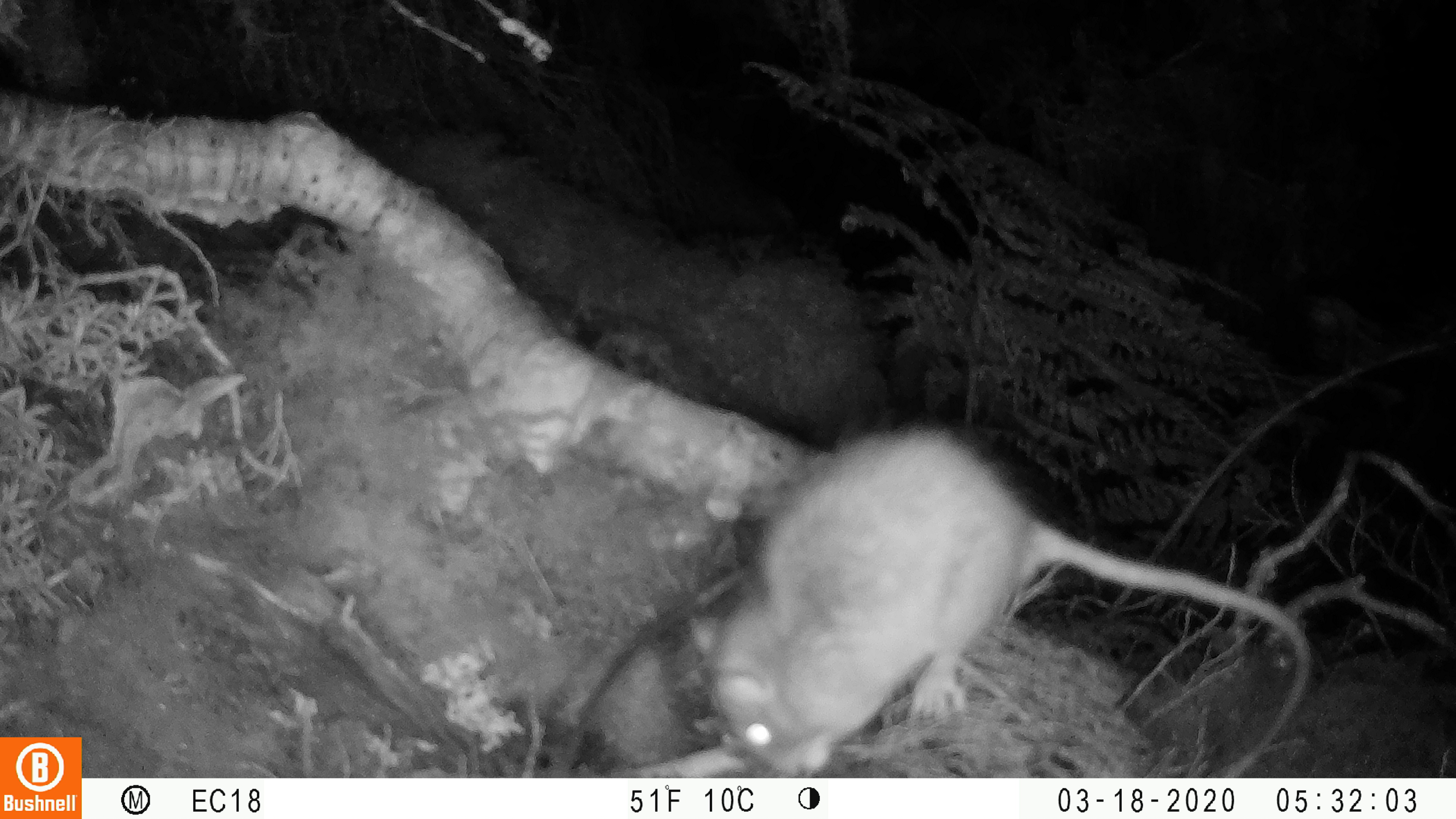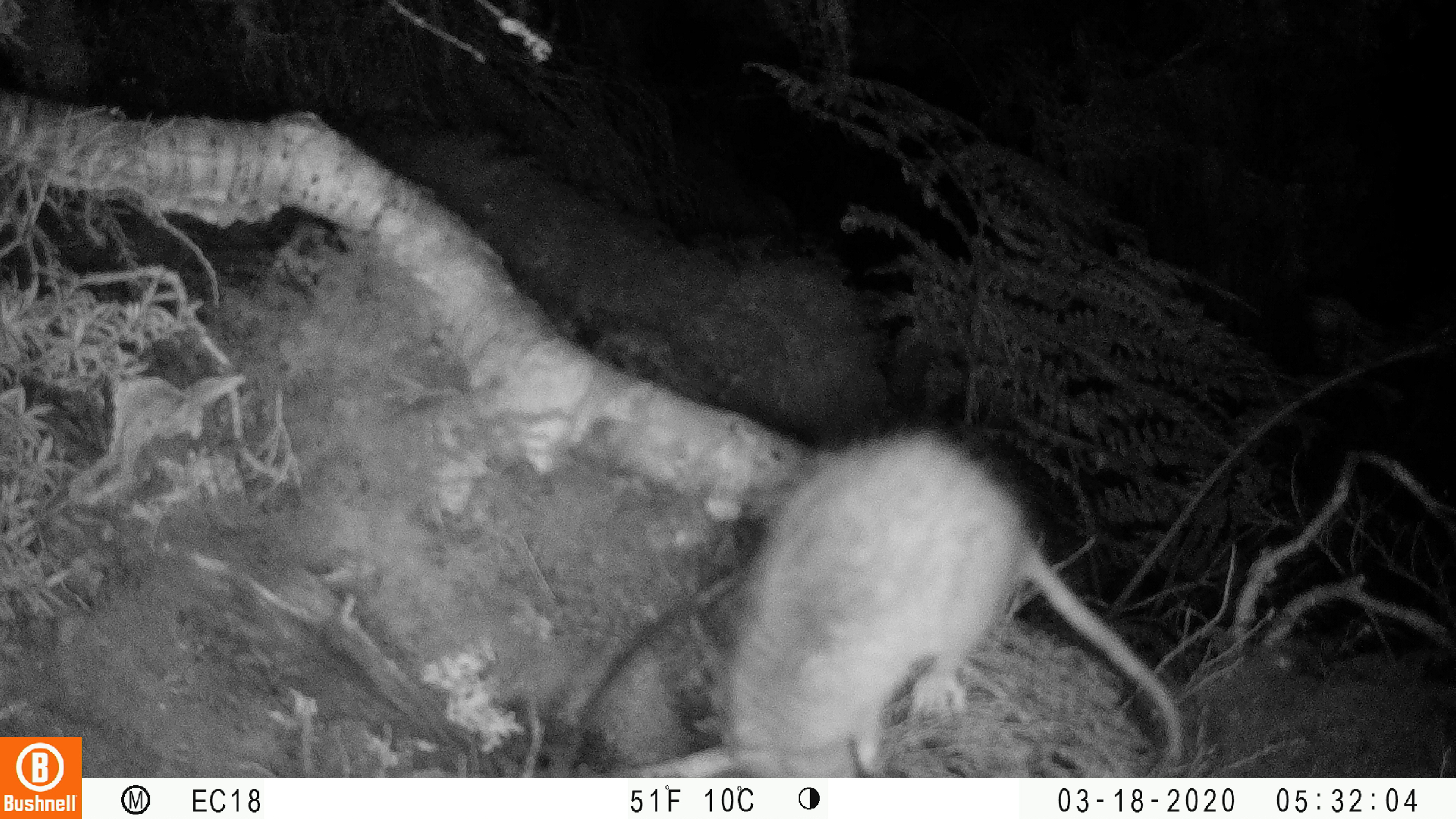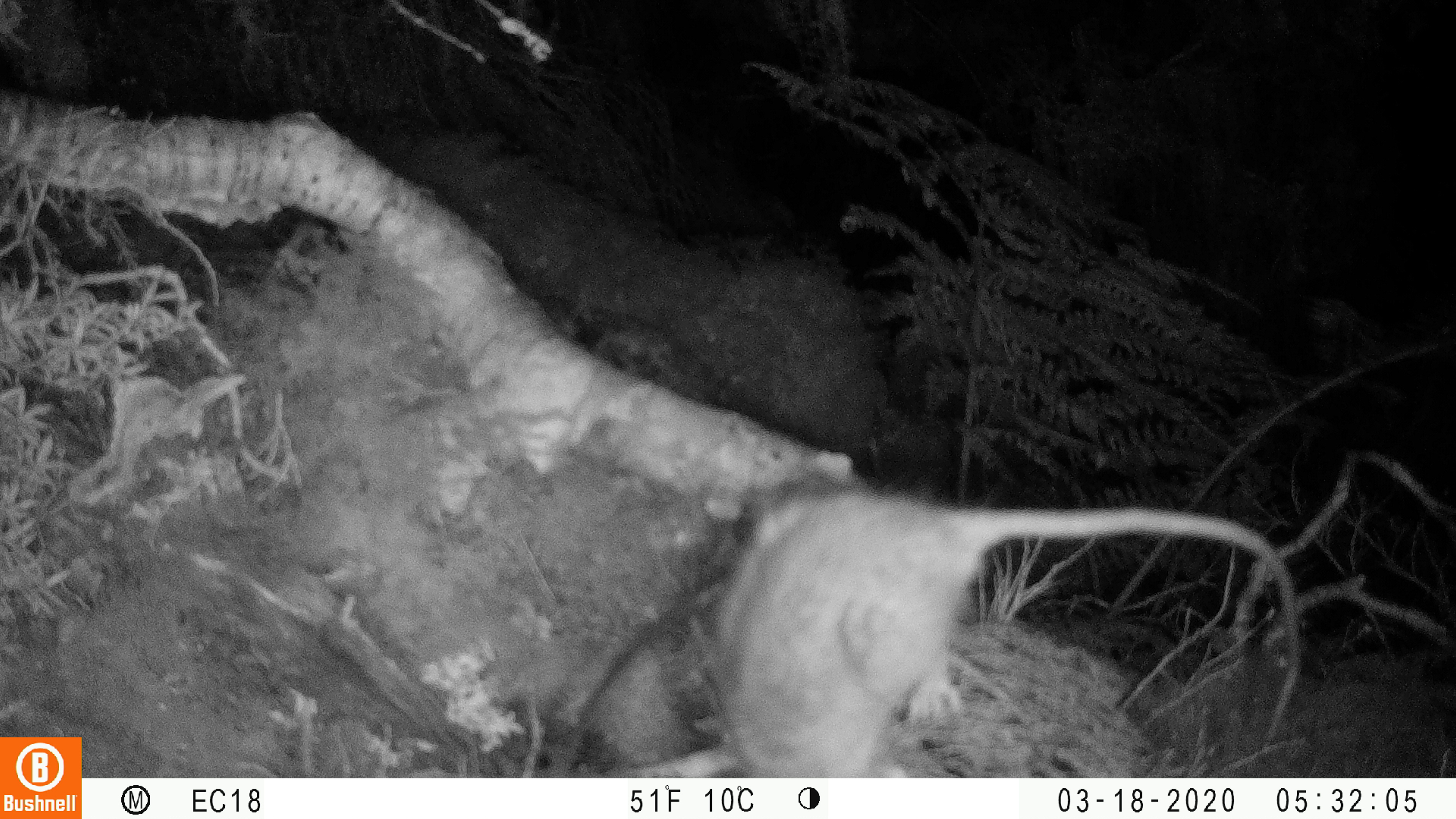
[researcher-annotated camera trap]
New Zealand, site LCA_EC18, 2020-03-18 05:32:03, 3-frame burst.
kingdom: Animalia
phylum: Chordata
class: Mammalia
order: Rodentia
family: Muridae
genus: Rattus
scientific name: Rattus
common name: rat